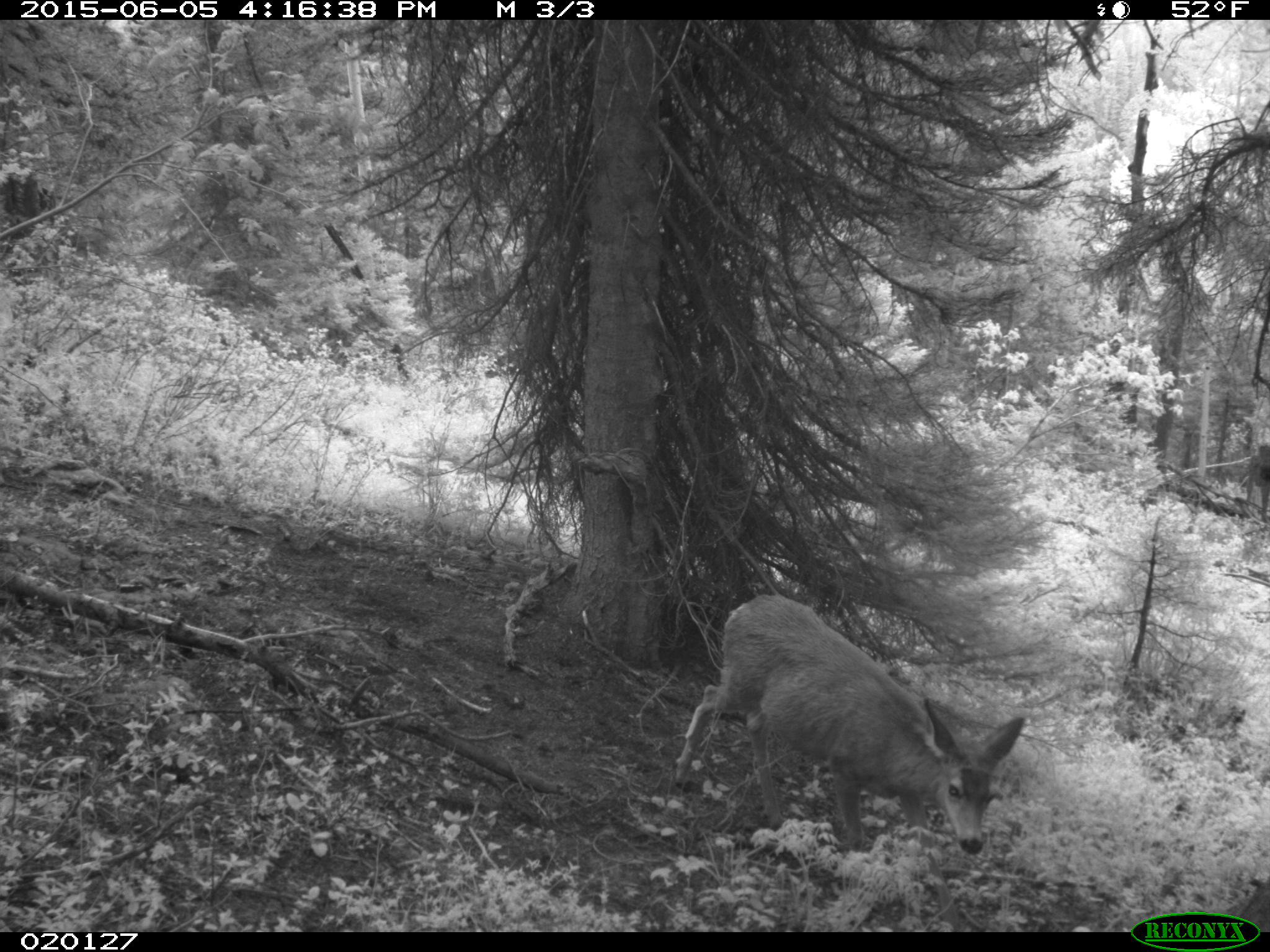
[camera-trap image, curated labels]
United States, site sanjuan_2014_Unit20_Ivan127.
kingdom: Animalia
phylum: Chordata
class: Mammalia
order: Artiodactyla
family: Cervidae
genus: Odocoileus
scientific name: Odocoileus hemionus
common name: mule deer